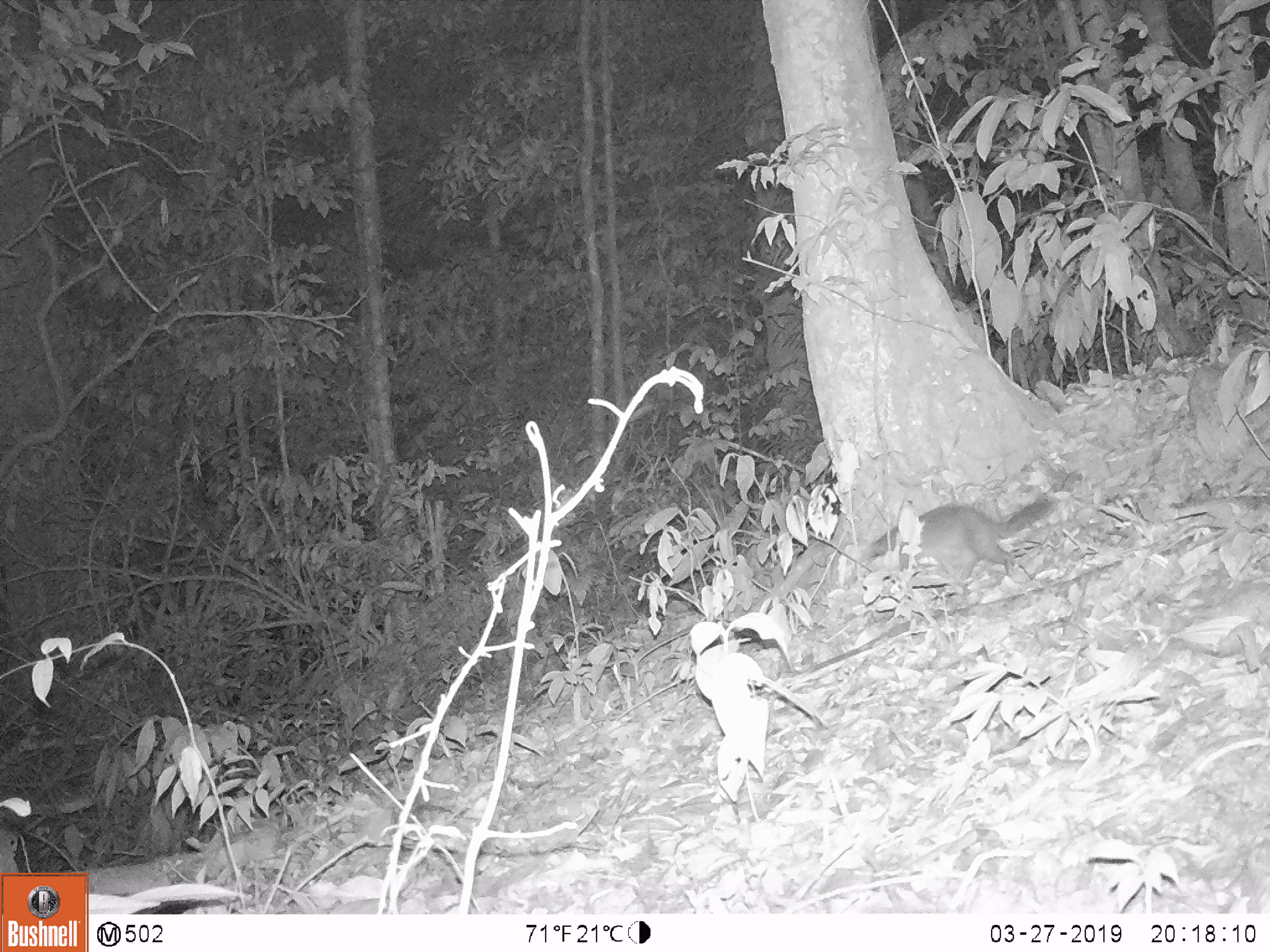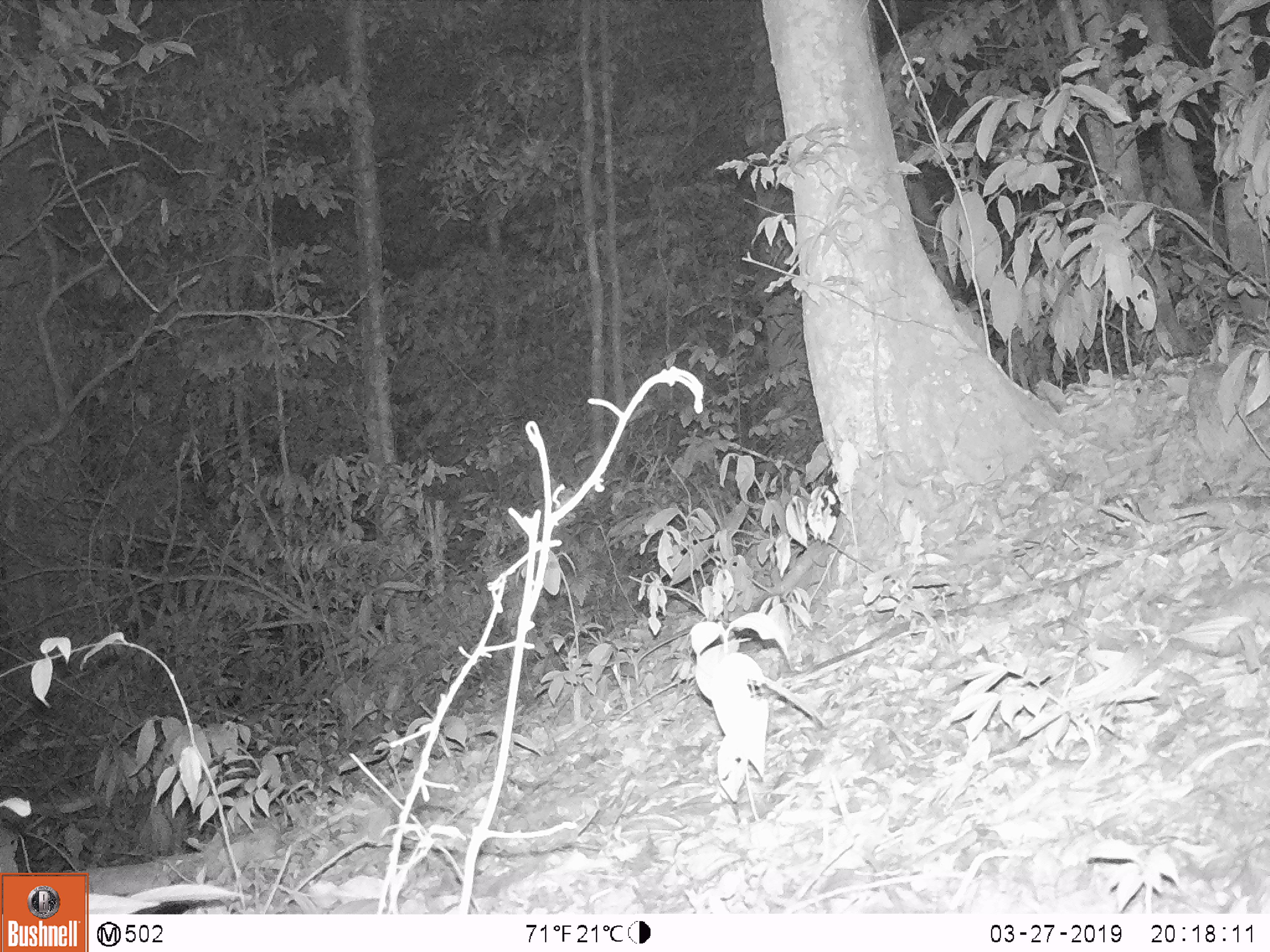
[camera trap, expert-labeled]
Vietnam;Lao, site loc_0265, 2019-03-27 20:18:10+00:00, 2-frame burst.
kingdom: Animalia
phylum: Chordata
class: Mammalia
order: Carnivora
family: Mustelidae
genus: Melogale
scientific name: Melogale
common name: ferret badger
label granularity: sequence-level